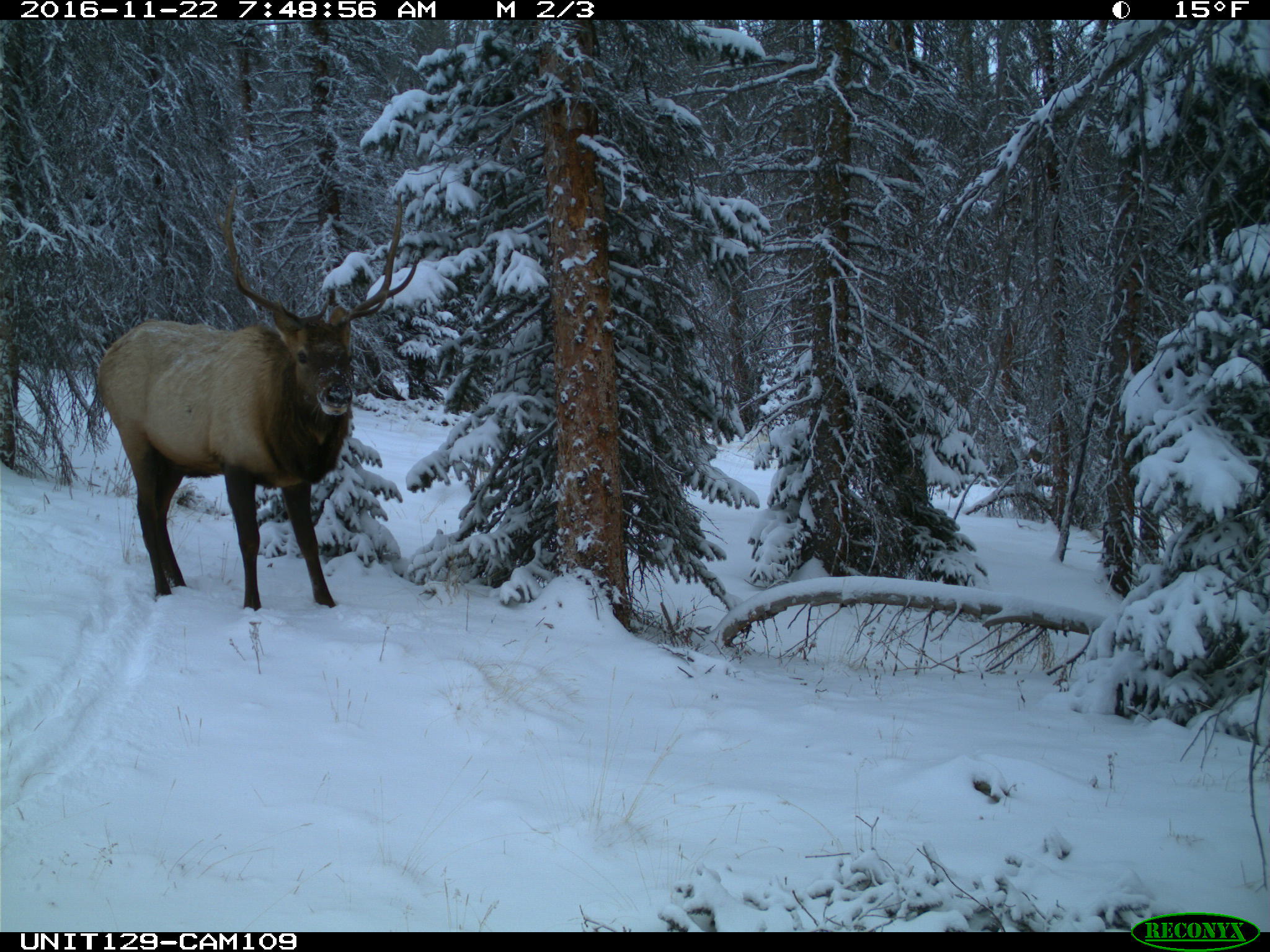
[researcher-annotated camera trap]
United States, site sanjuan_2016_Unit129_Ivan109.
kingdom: Animalia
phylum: Chordata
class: Mammalia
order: Artiodactyla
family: Cervidae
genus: Cervus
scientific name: Cervus elaphus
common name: red deer